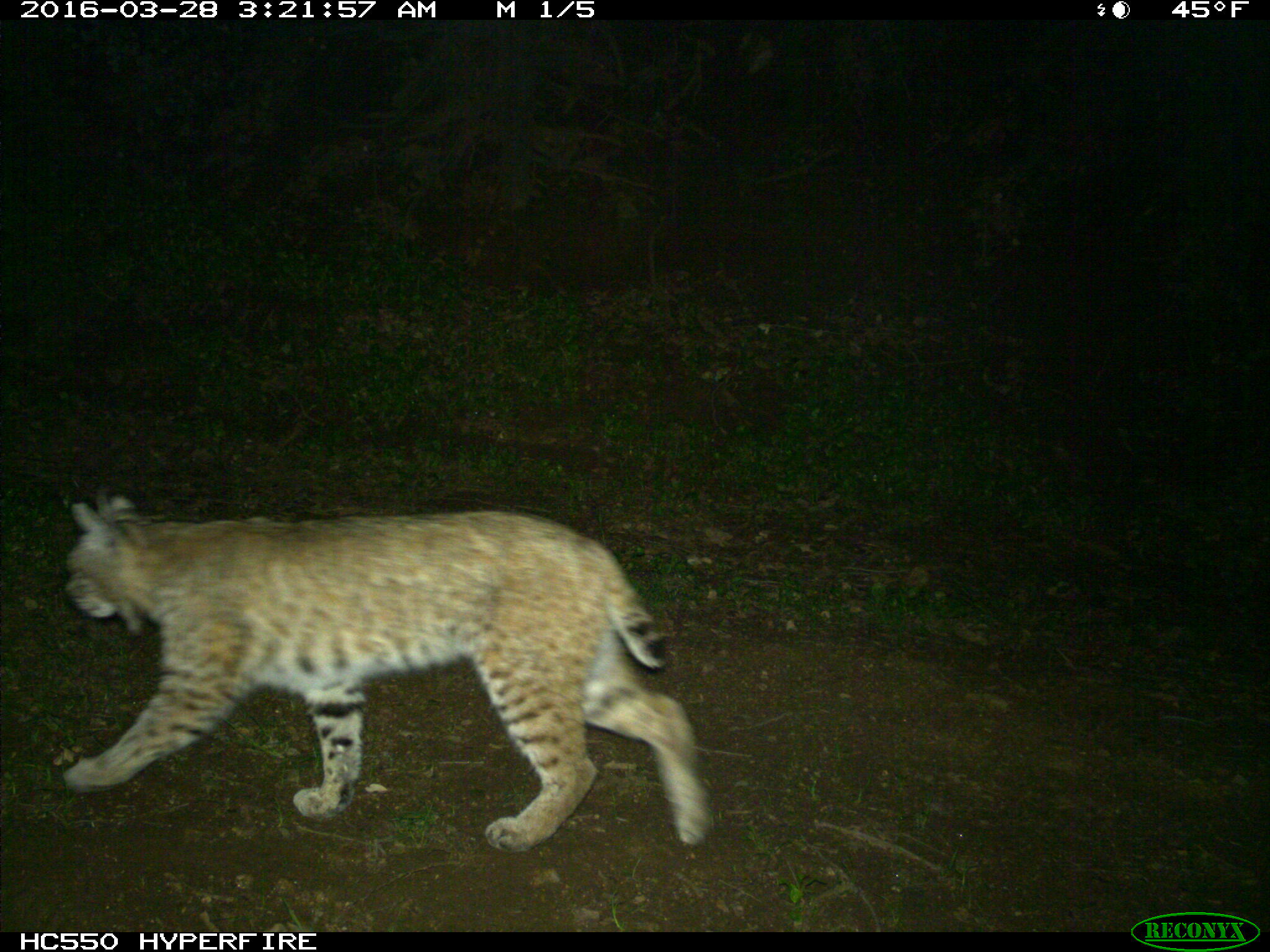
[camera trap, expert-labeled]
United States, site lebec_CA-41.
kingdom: Animalia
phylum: Chordata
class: Mammalia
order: Carnivora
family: Felidae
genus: Lynx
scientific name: Lynx rufus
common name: bobcat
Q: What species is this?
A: Lynx rufus (bobcat).